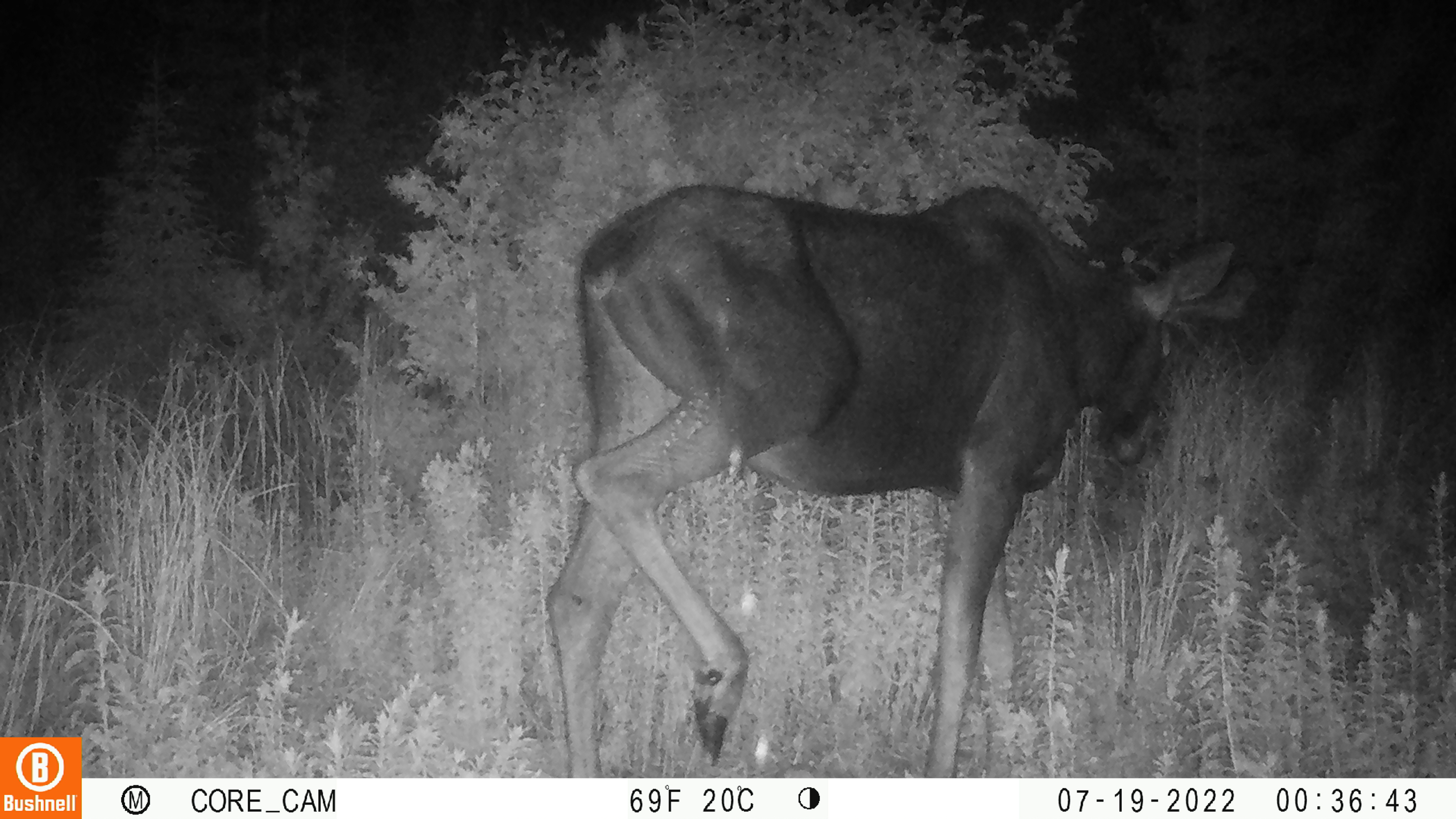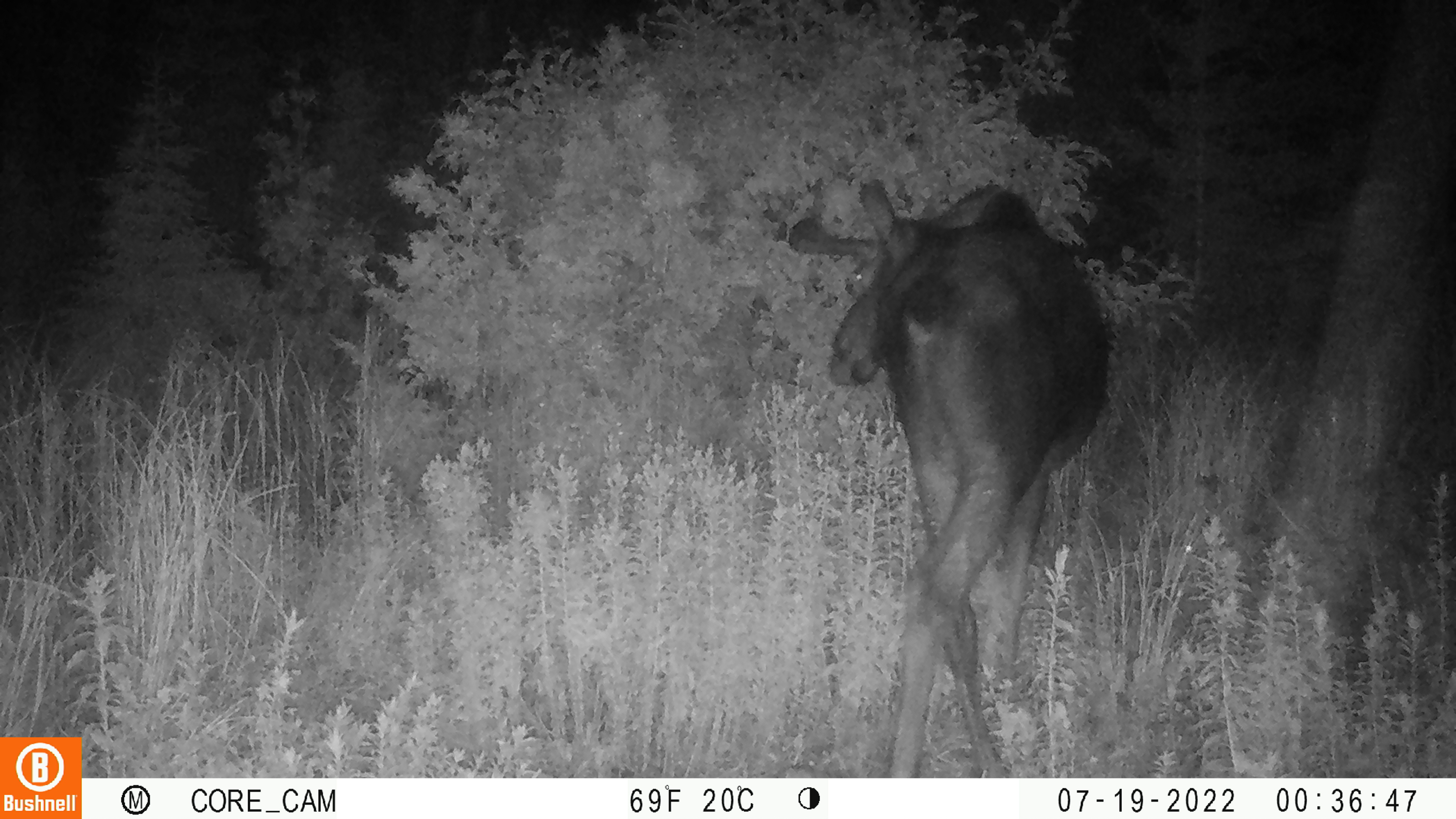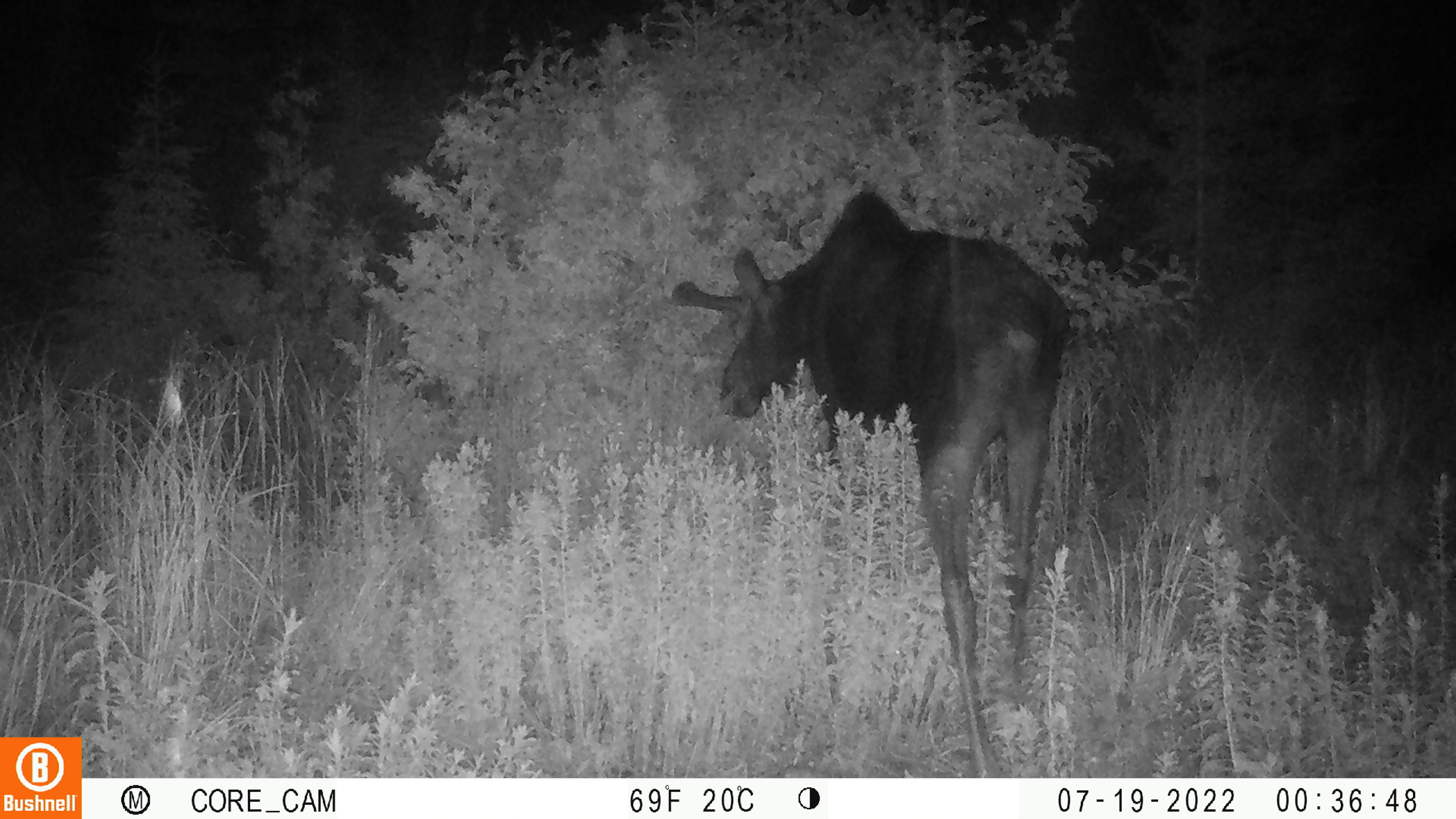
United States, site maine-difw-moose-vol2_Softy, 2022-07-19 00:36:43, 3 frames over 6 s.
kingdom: Animalia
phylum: Chordata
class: Mammalia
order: Artiodactyla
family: Cervidae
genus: Alces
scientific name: Alces alces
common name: moose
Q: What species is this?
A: Moose (Alces alces).